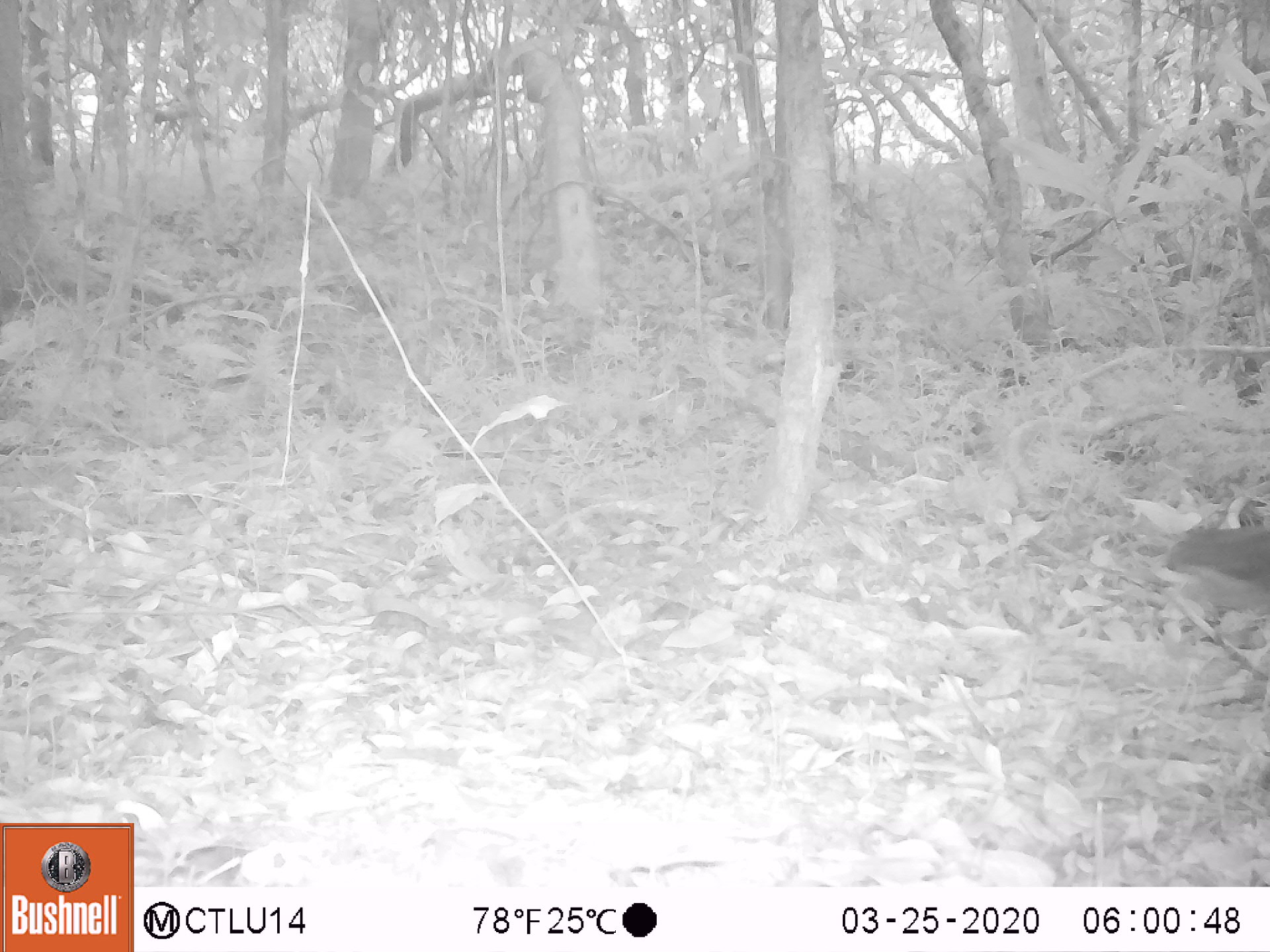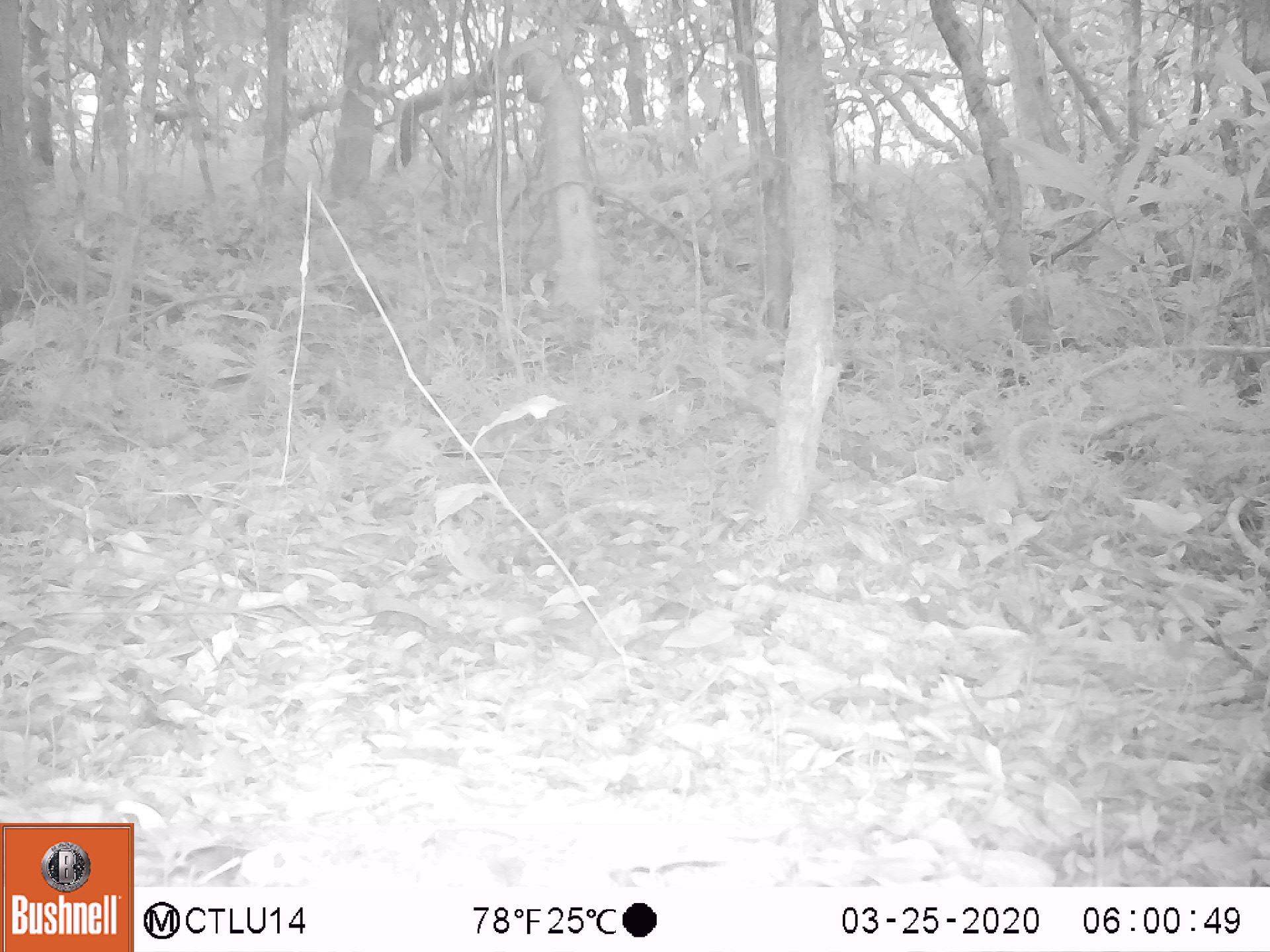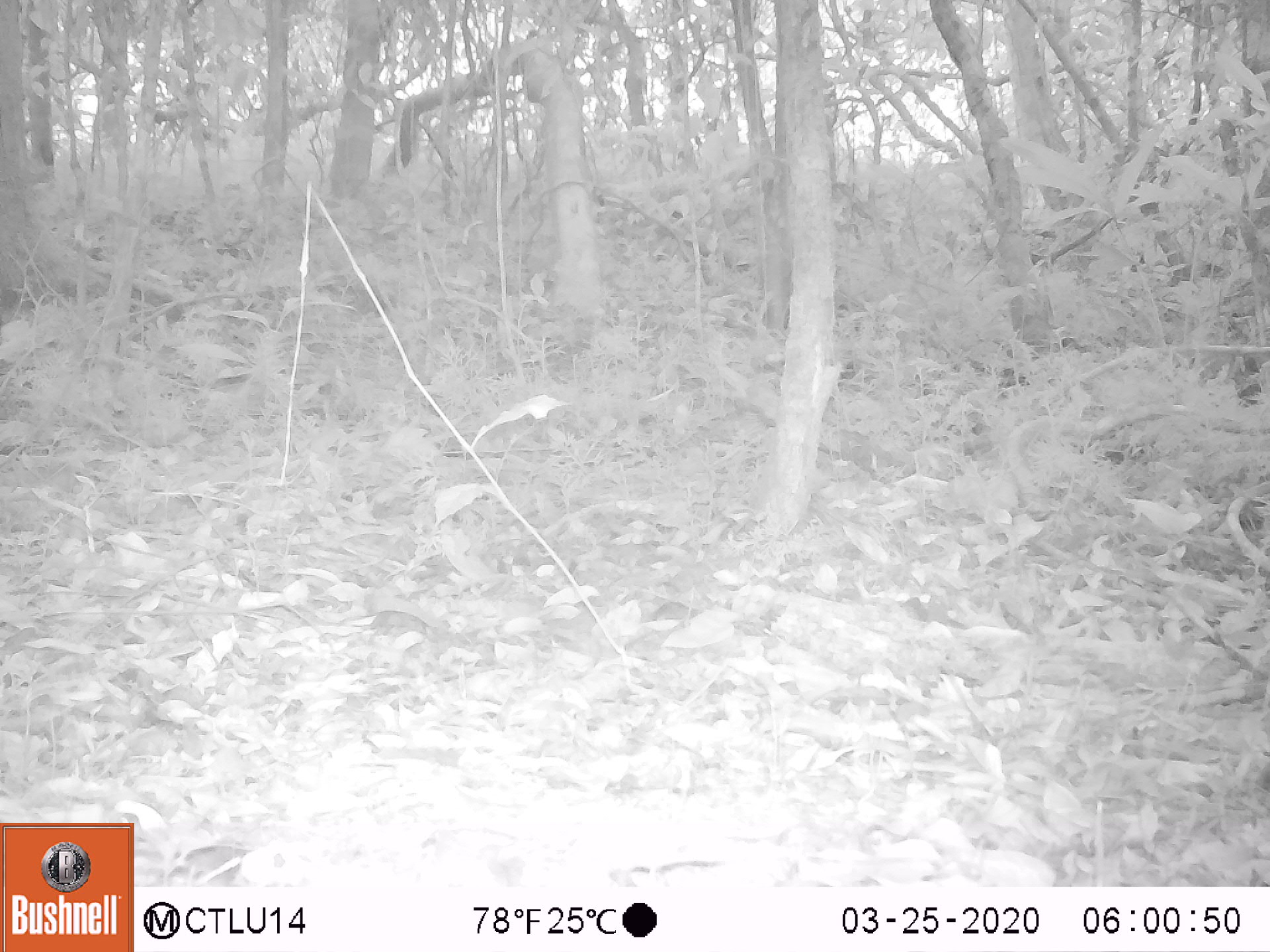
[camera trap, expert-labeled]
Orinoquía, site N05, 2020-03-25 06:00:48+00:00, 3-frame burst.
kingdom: Animalia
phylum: Chordata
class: Aves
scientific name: Aves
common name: bird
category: unknown bird